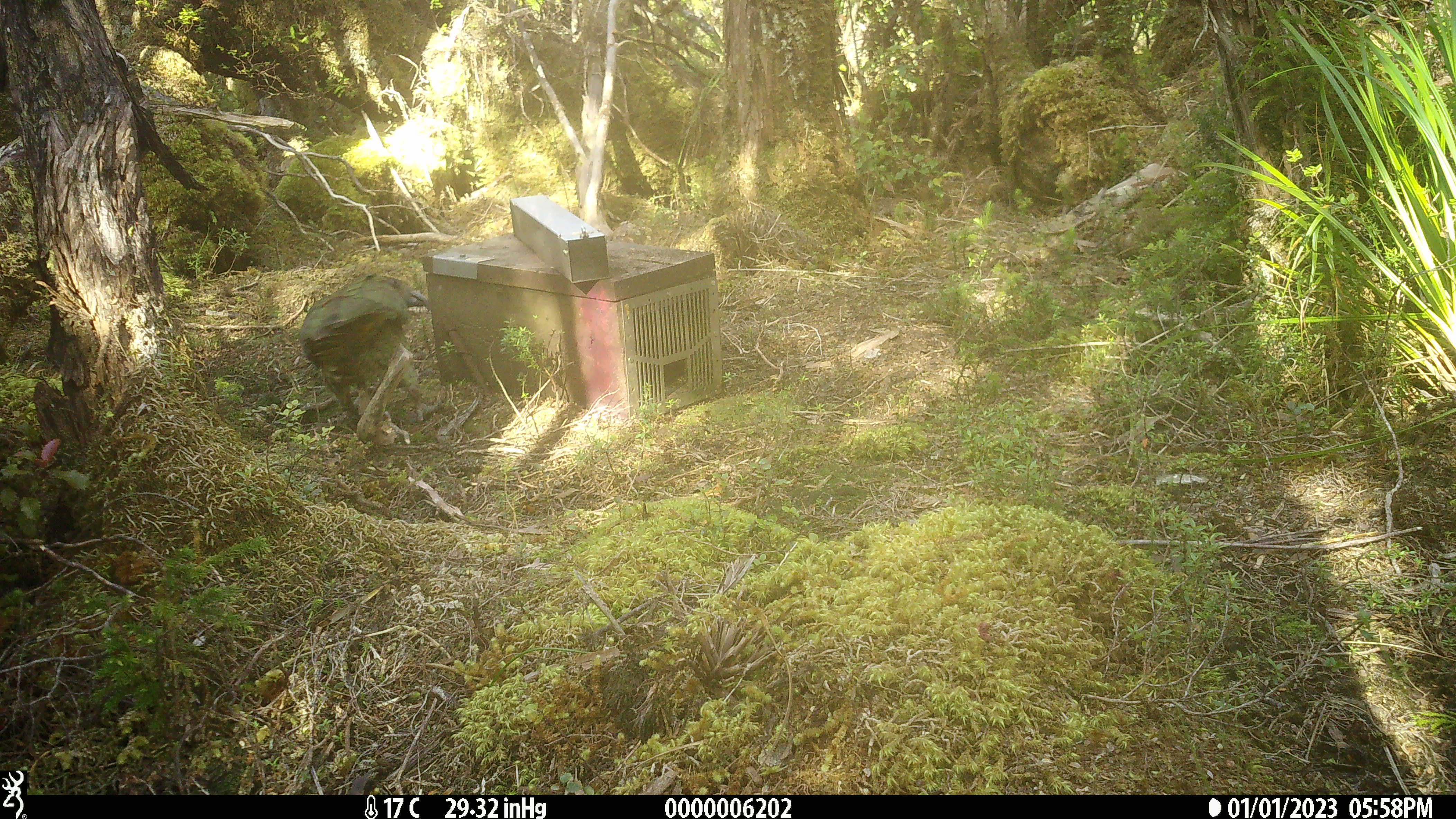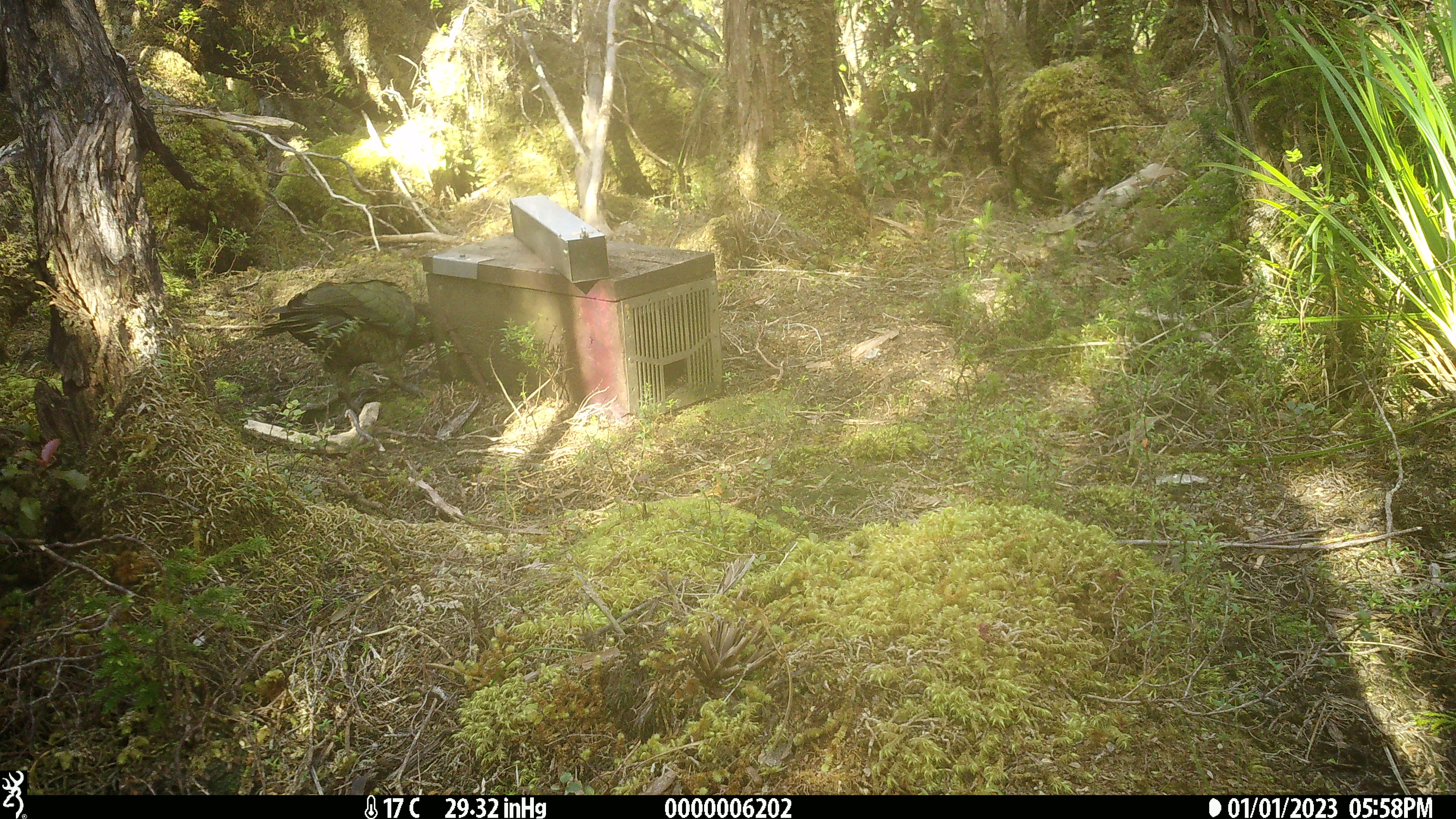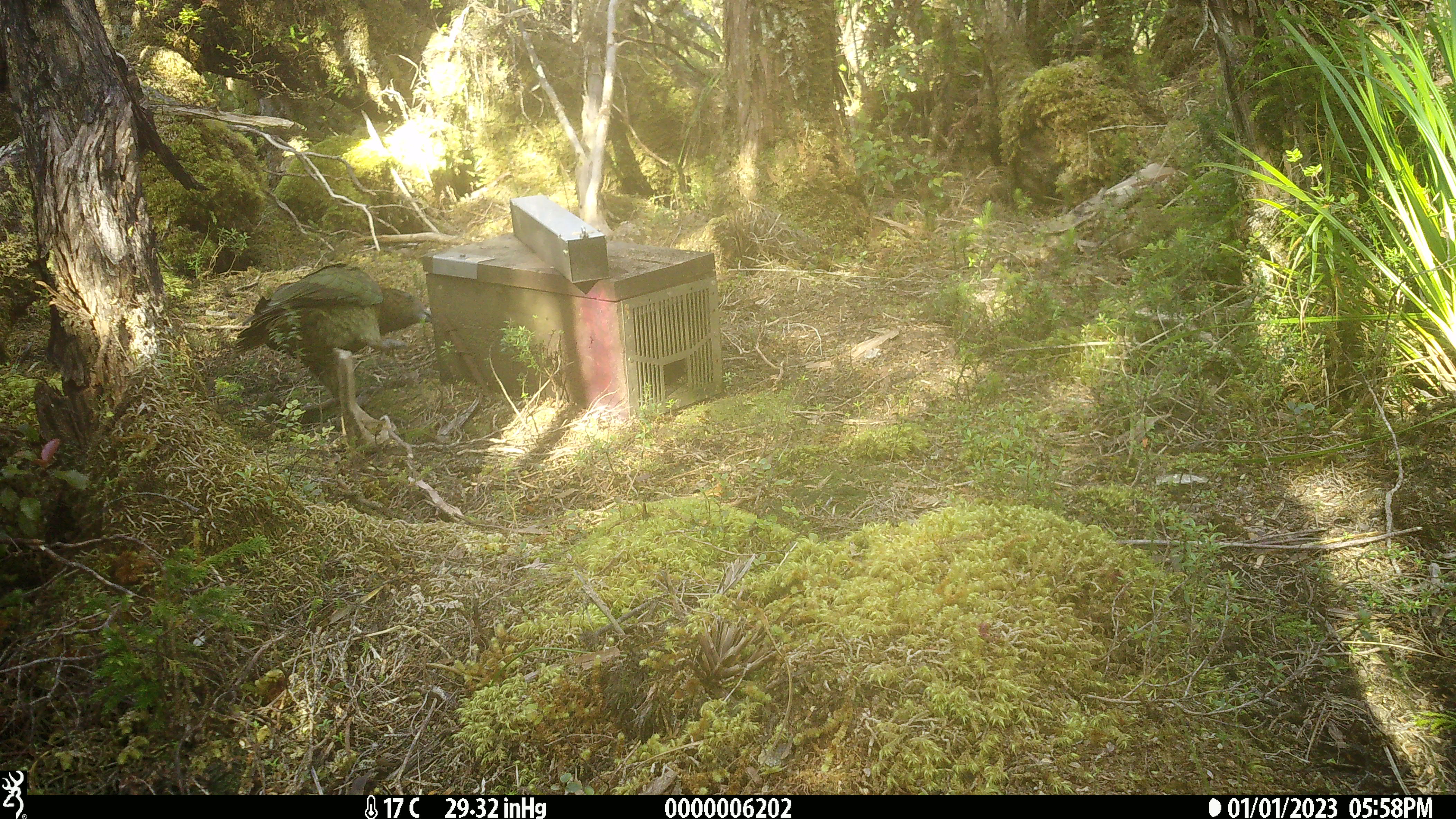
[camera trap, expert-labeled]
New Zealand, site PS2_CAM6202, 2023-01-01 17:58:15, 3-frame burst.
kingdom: Animalia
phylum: Chordata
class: Aves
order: Psittaciformes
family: Strigopidae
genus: Nestor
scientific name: Nestor notabilis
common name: kea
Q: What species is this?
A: Kea (Nestor notabilis).